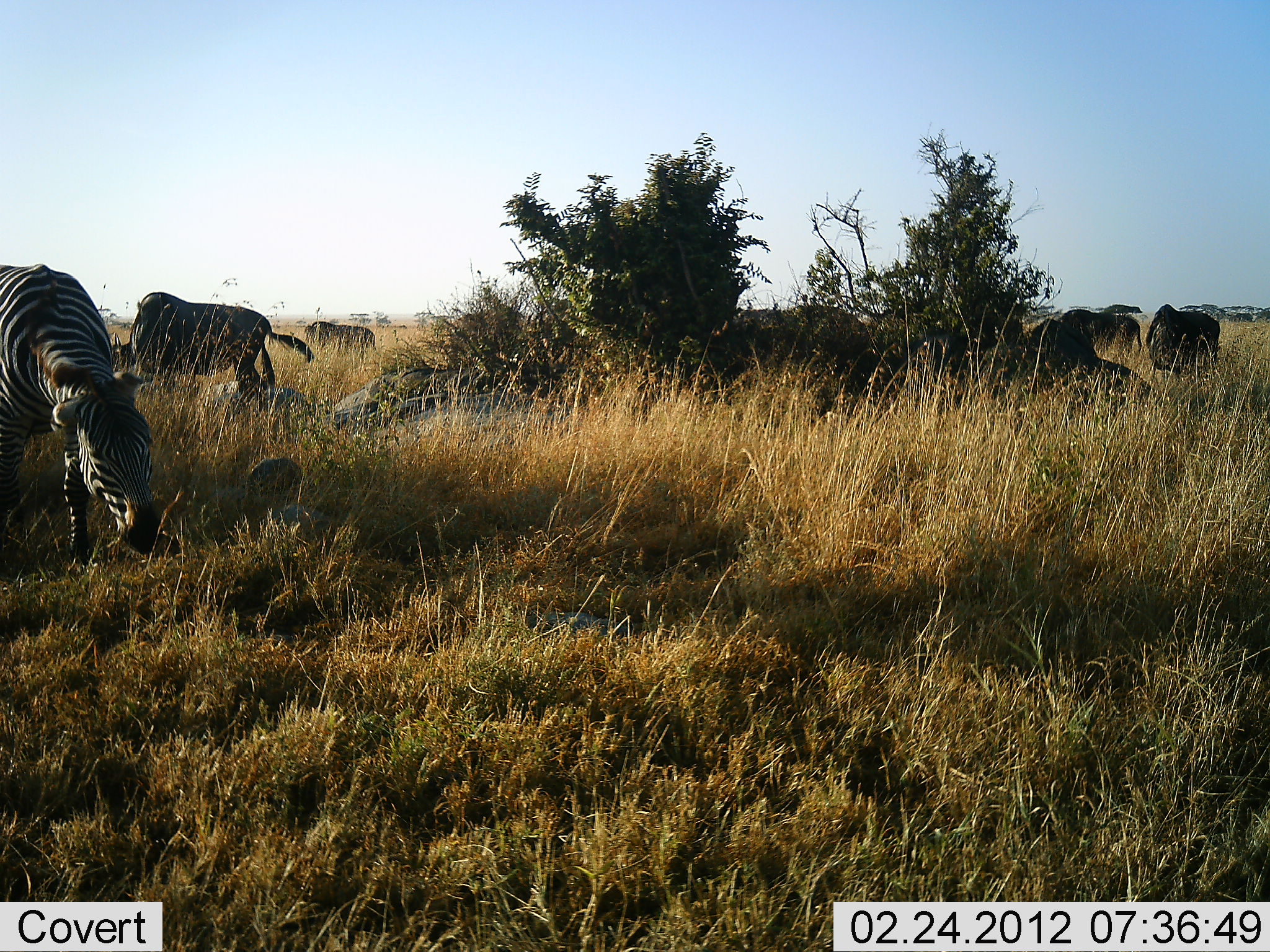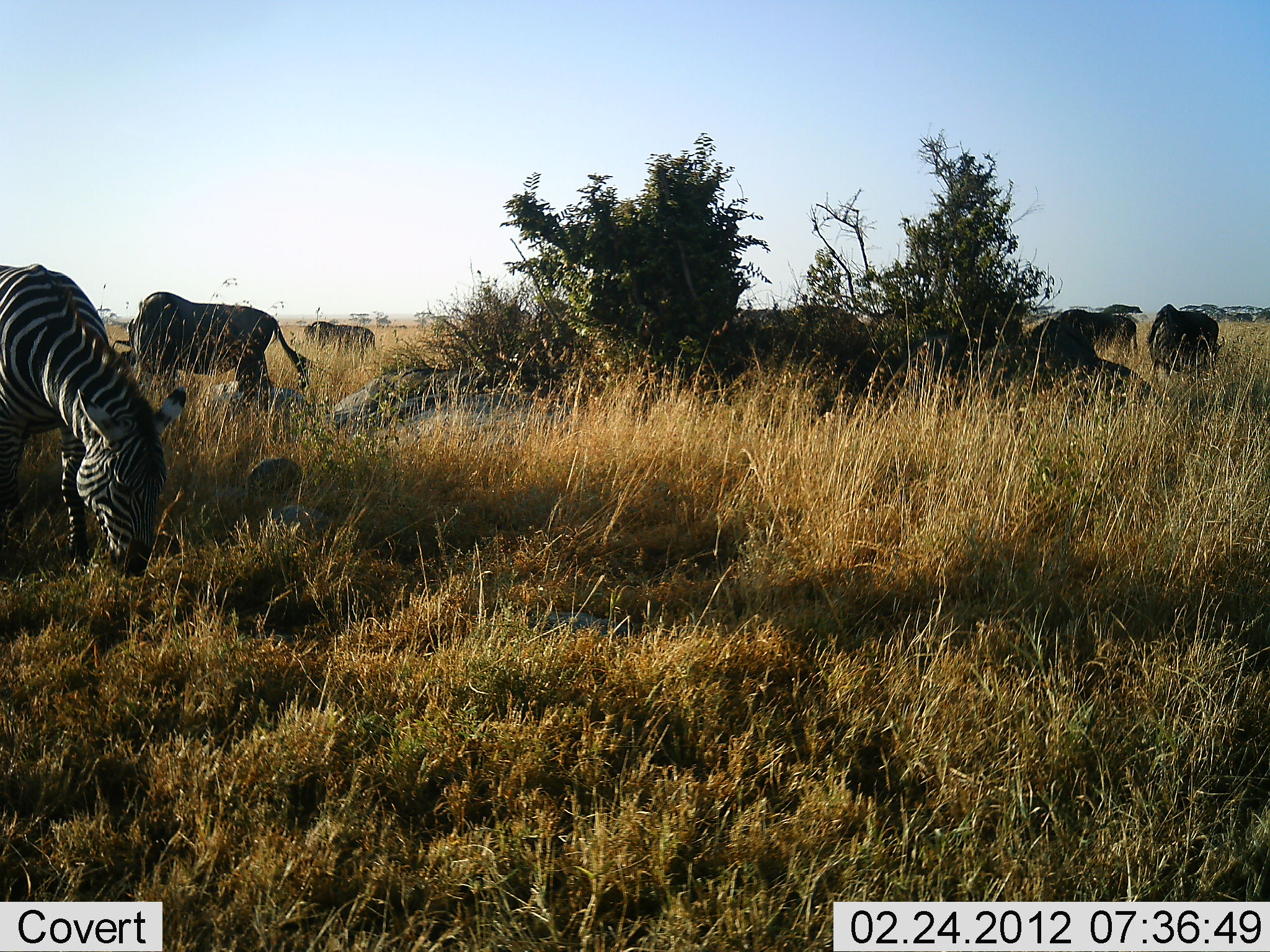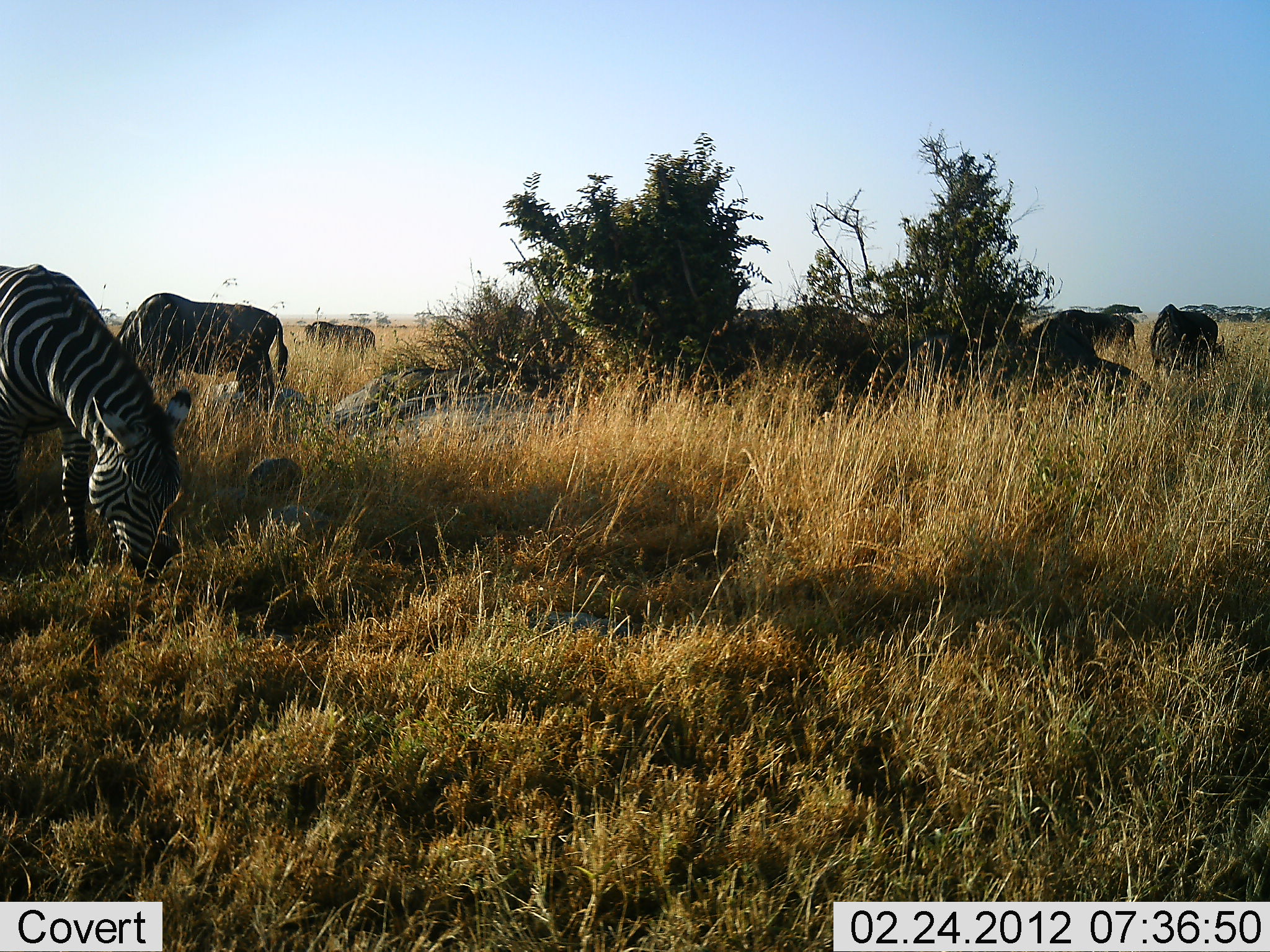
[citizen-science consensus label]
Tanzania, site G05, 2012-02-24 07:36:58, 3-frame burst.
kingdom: Animalia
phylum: Chordata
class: Mammalia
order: Artiodactyla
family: Bovidae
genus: Connochaetes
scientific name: Connochaetes taurinus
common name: blue wildebeest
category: wildebeest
Wildebeest (blue wildebeest) (Connochaetes taurinus), count 5. Behavior (volunteer vote fractions): standing 0%, resting 0%, moving 0%, interacting 0%. Young present (vote fraction): 0%. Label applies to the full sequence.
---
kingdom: Animalia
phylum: Chordata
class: Mammalia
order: Perissodactyla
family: Equidae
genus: Equus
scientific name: Equus quagga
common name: plains zebra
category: zebra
Zebra (plains zebra) (Equus quagga), count 2. Behavior (volunteer vote fractions): standing 15%, resting 8%, moving 0%, interacting 0%. Young present (vote fraction): 0%. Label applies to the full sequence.